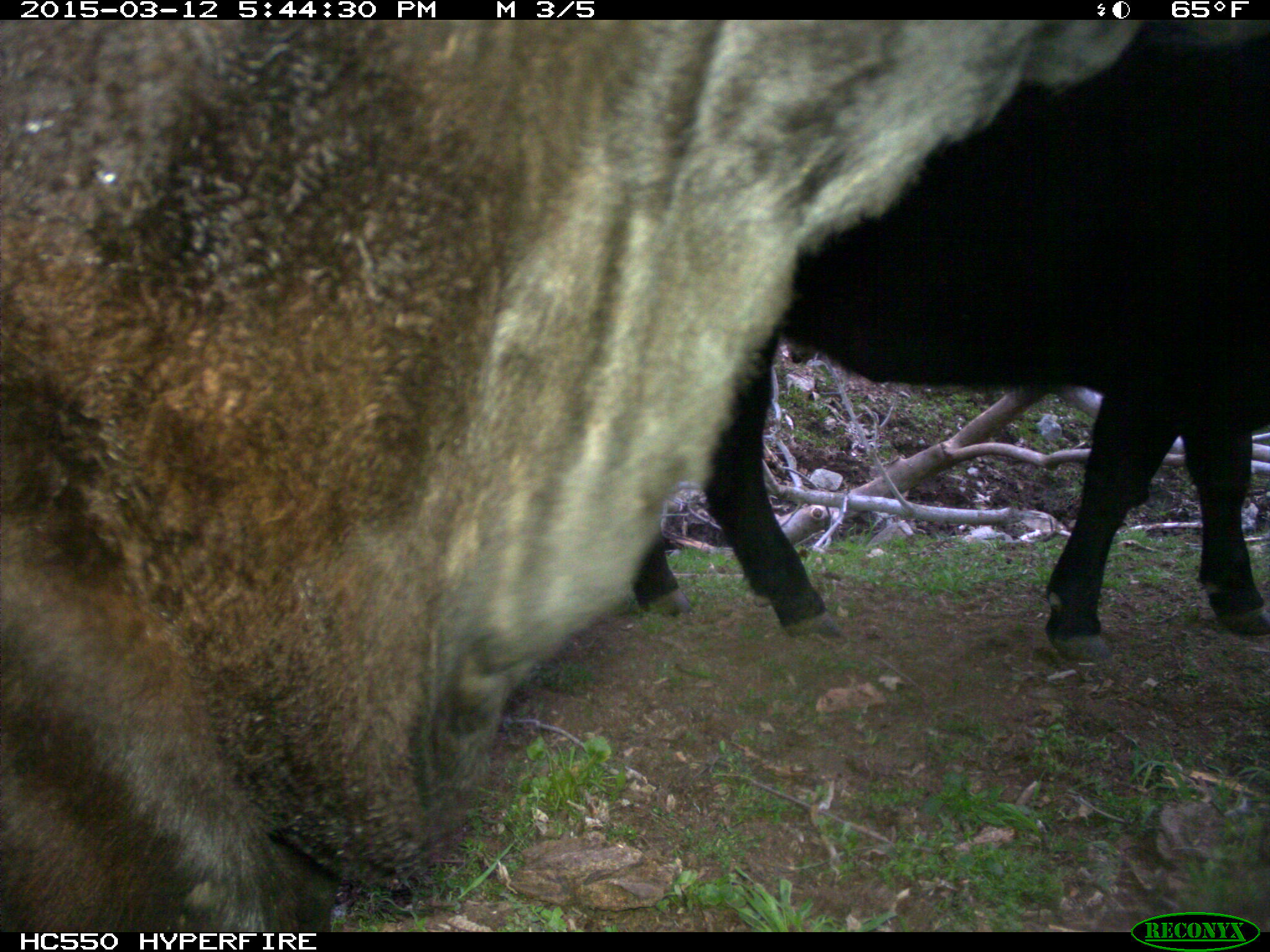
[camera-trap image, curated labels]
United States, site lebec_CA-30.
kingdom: Animalia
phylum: Chordata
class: Mammalia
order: Artiodactyla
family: Bovidae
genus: Bos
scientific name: Bos taurus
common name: domestic cow